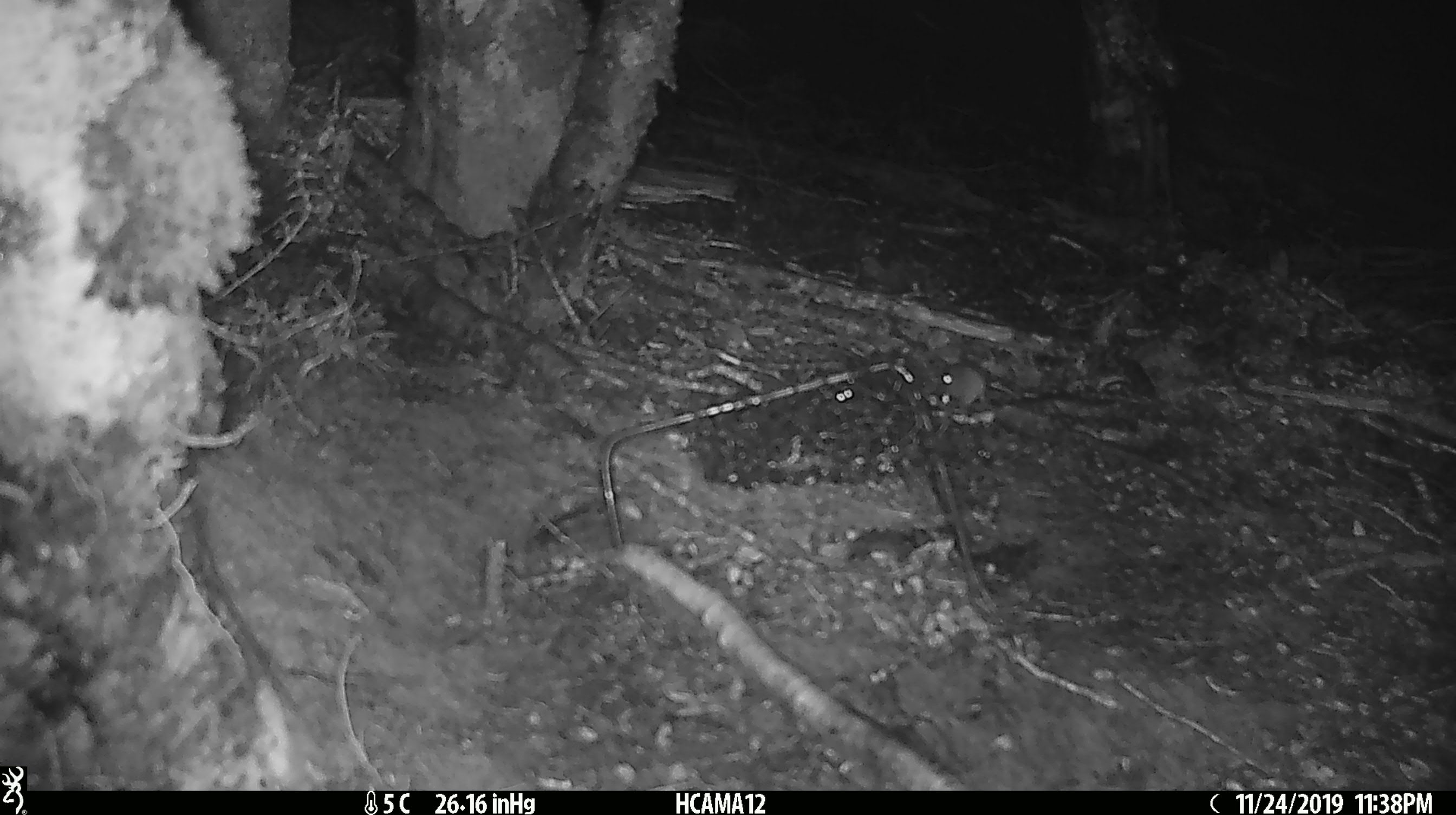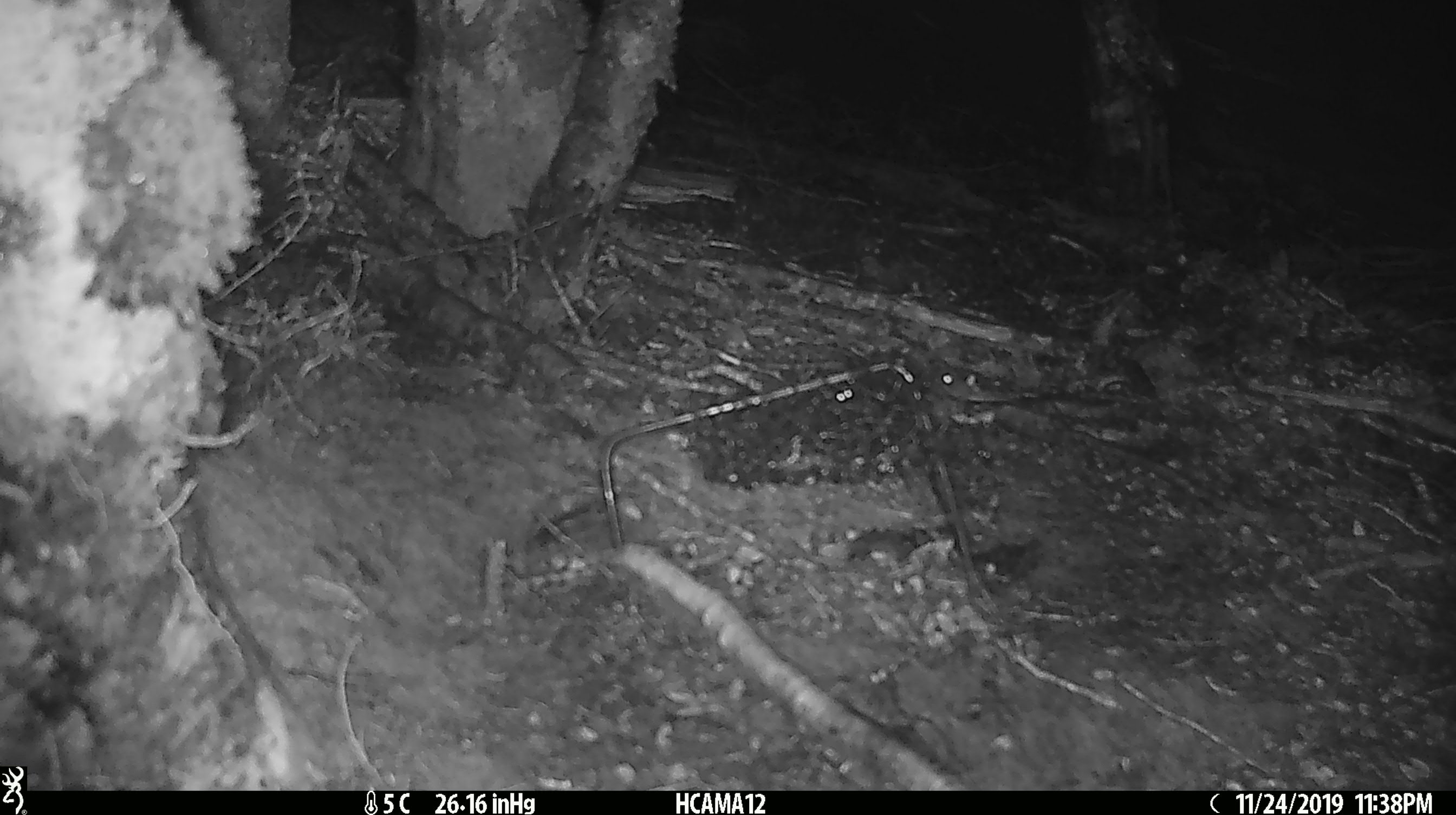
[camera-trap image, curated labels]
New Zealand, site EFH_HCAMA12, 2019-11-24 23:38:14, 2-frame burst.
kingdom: Animalia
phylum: Chordata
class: Mammalia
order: Rodentia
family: Muridae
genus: Mus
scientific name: Mus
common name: mouse